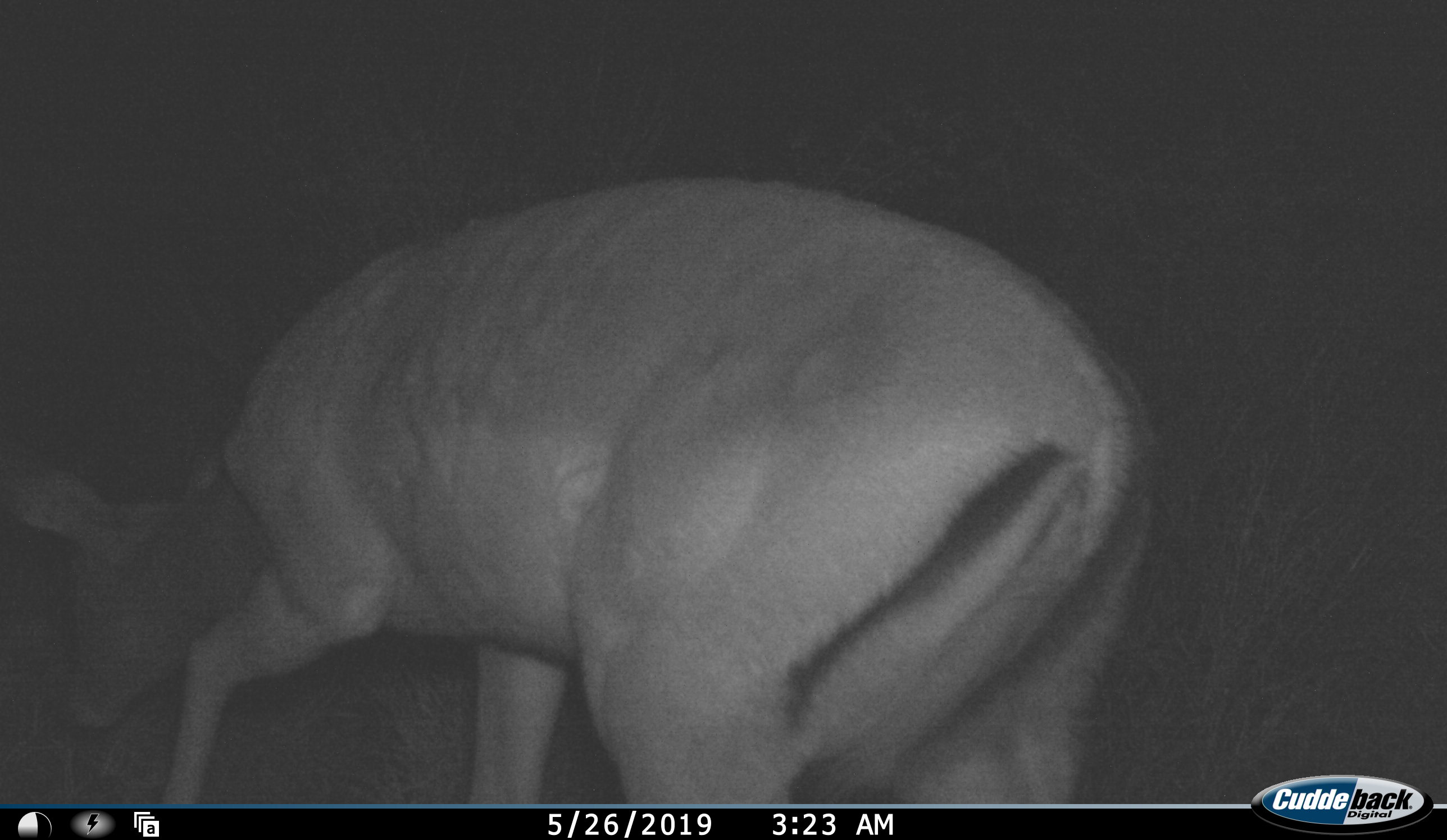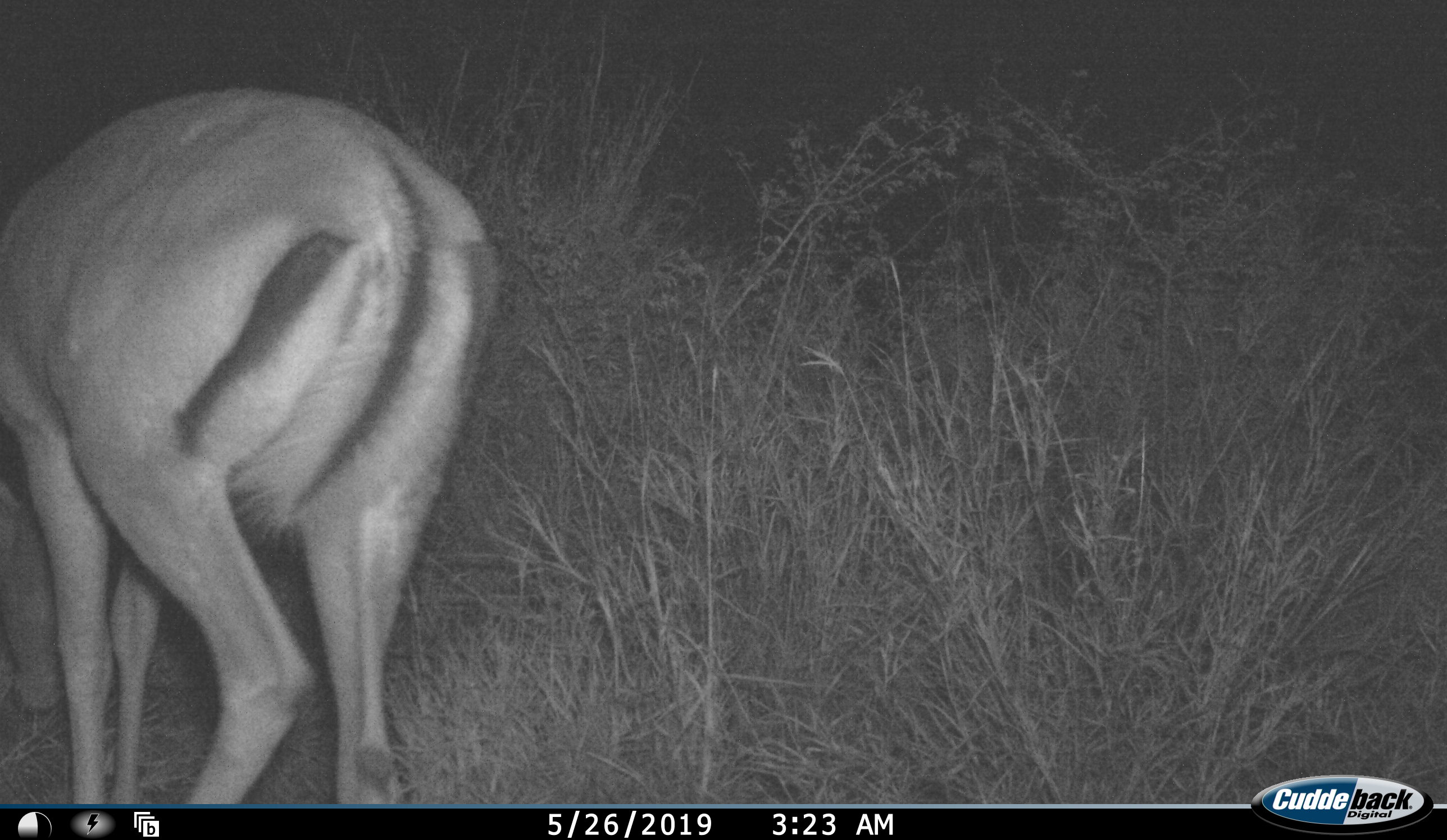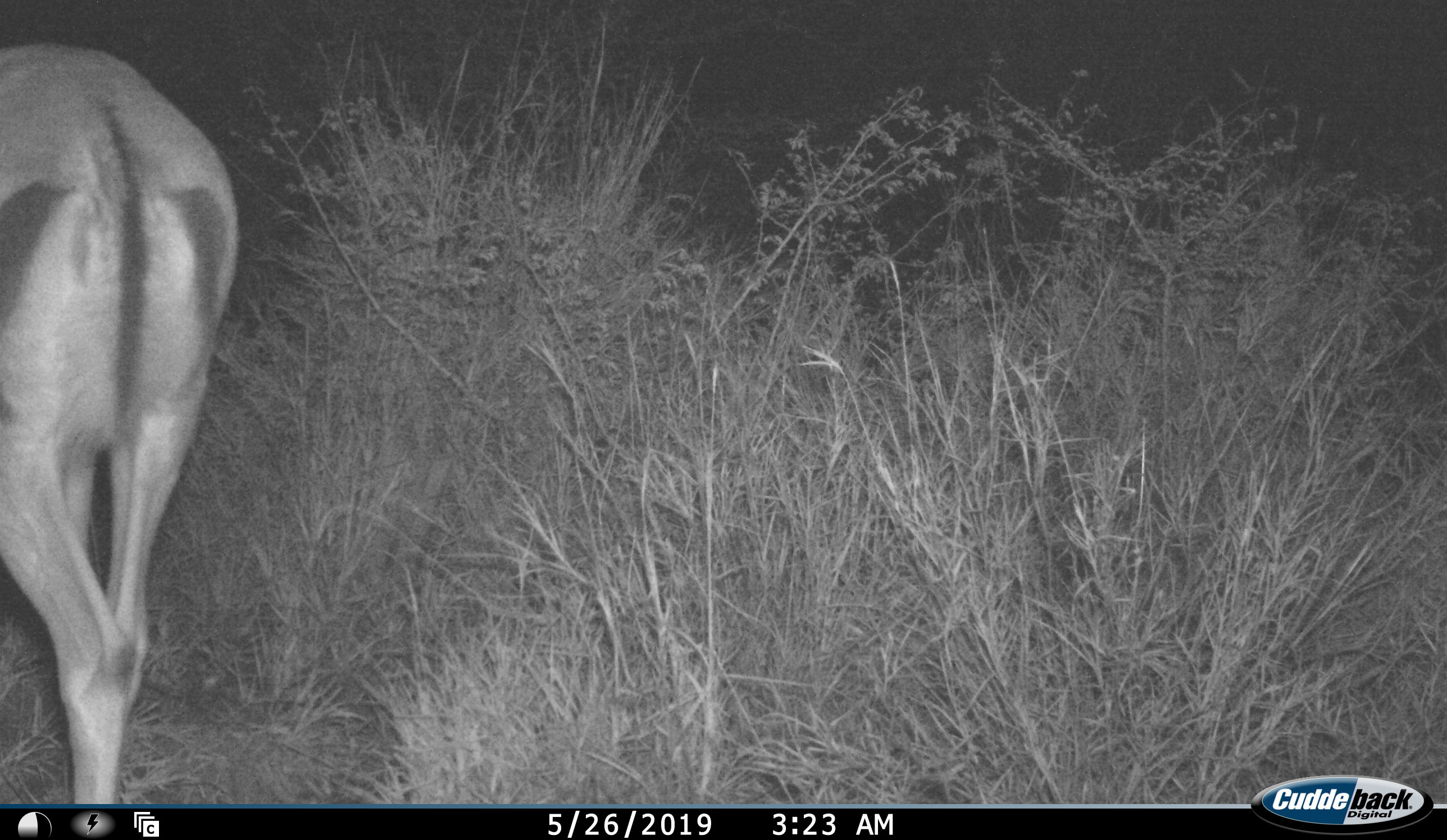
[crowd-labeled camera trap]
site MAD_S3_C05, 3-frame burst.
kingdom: Animalia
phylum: Chordata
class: Mammalia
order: Artiodactyla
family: Bovidae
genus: Aepyceros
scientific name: Aepyceros melampus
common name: impala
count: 1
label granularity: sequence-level